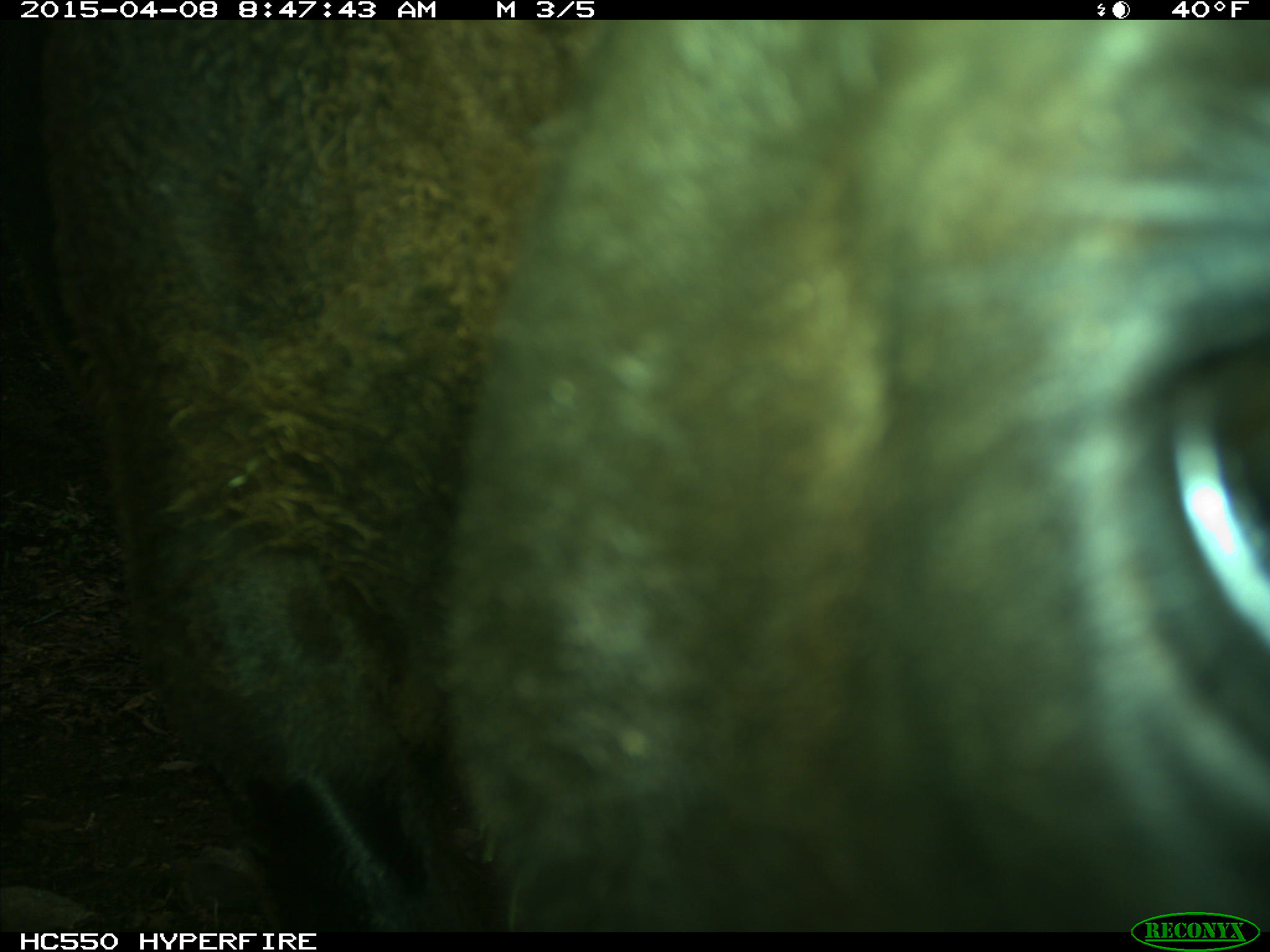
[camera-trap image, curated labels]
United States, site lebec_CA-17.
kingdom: Animalia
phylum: Chordata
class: Mammalia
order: Artiodactyla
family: Bovidae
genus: Bos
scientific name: Bos taurus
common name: domestic cow